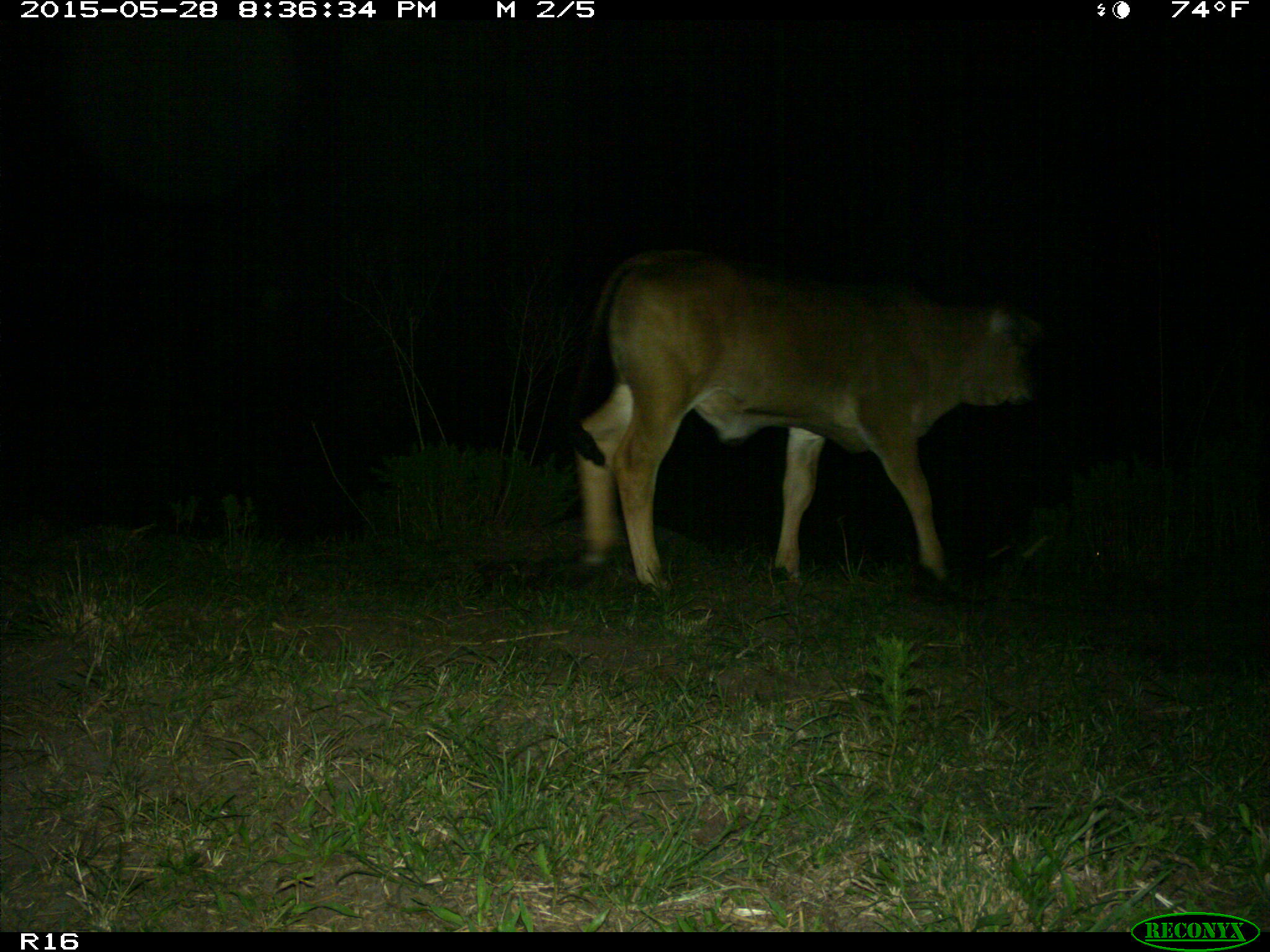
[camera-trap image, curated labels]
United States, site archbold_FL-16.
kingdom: Animalia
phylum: Chordata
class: Mammalia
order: Artiodactyla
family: Bovidae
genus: Bos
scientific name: Bos taurus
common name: domestic cow